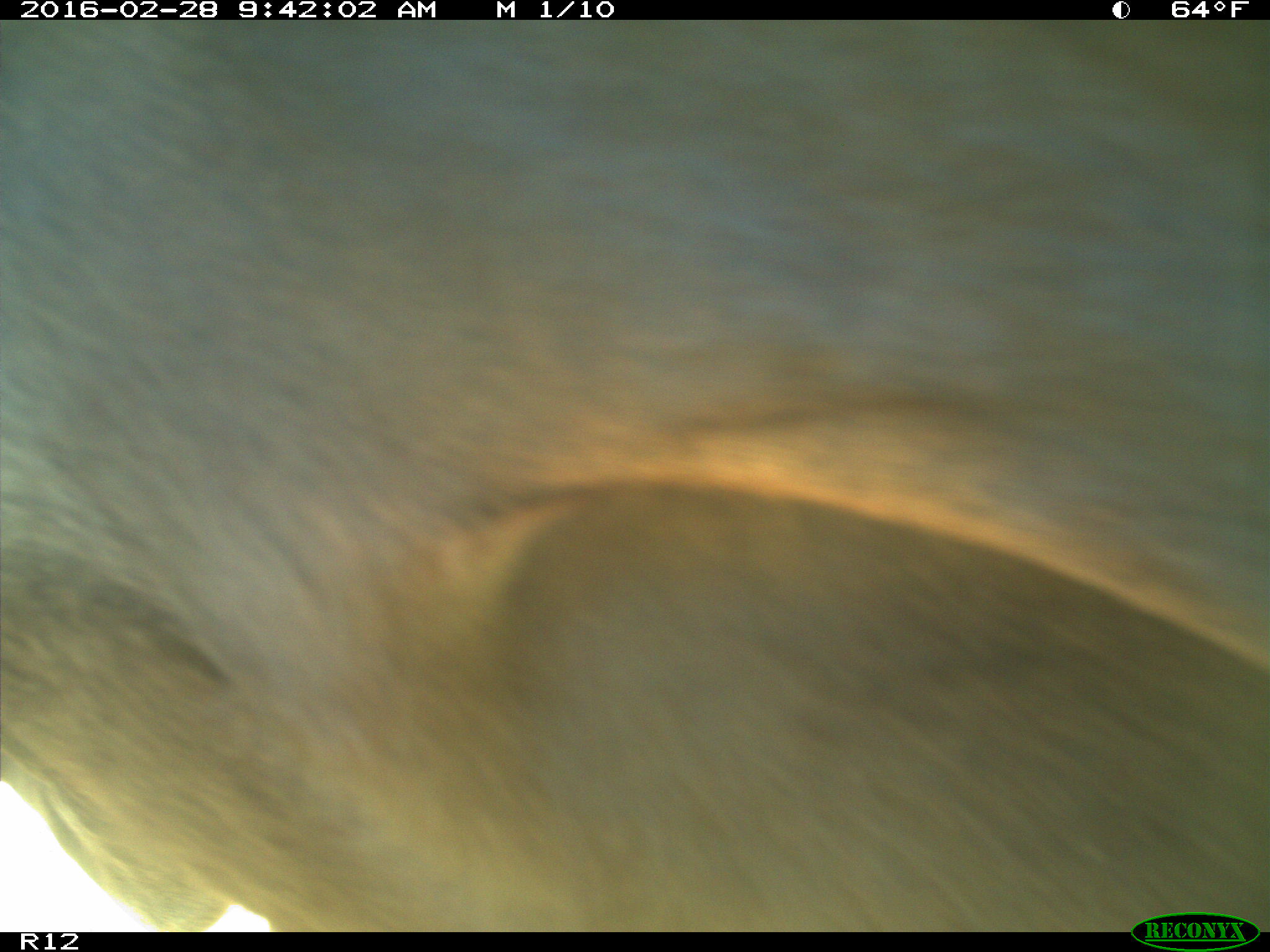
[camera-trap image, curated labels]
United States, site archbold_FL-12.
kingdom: Animalia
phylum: Chordata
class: Mammalia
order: Artiodactyla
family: Bovidae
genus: Bos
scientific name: Bos taurus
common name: domestic cow